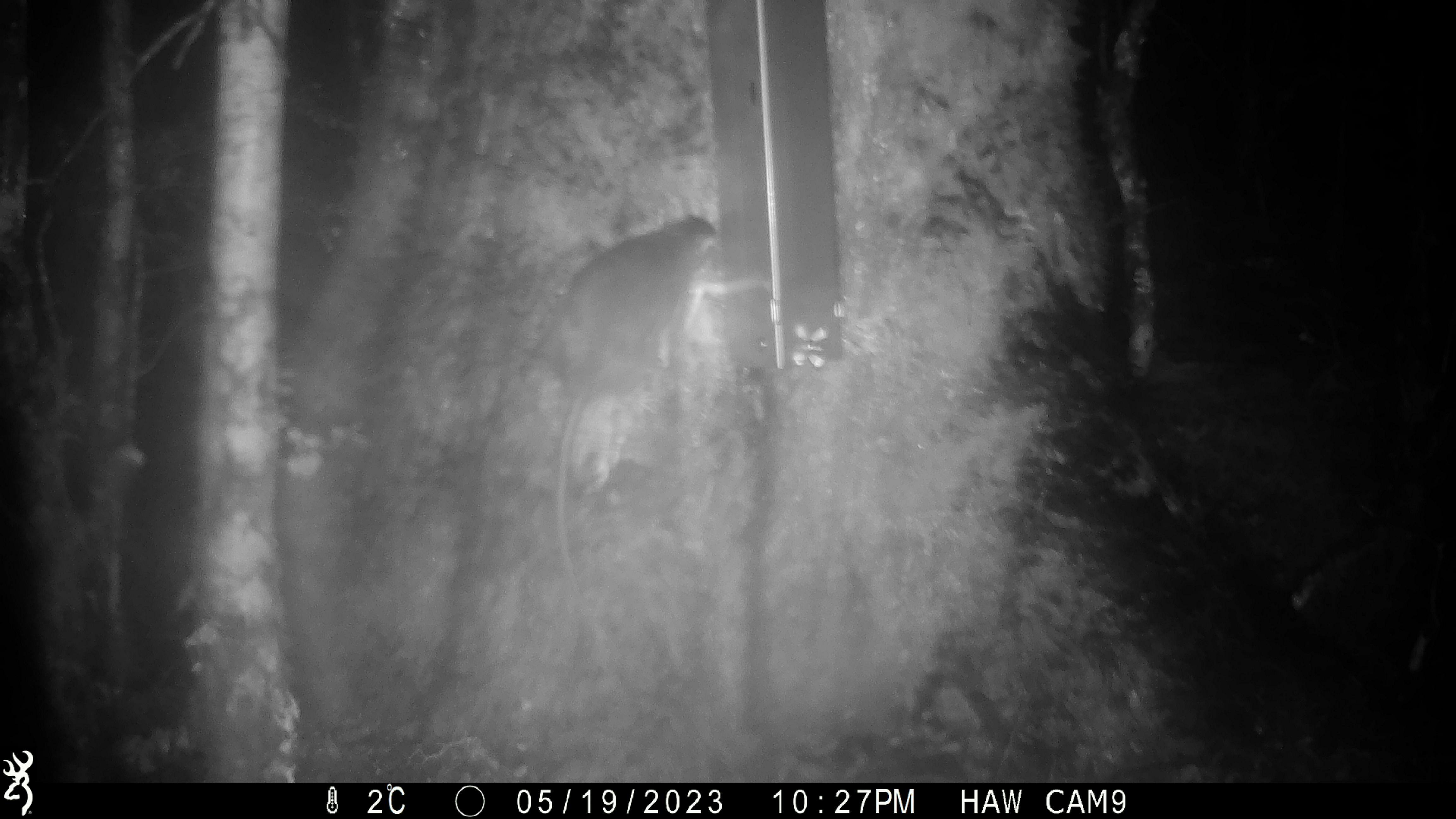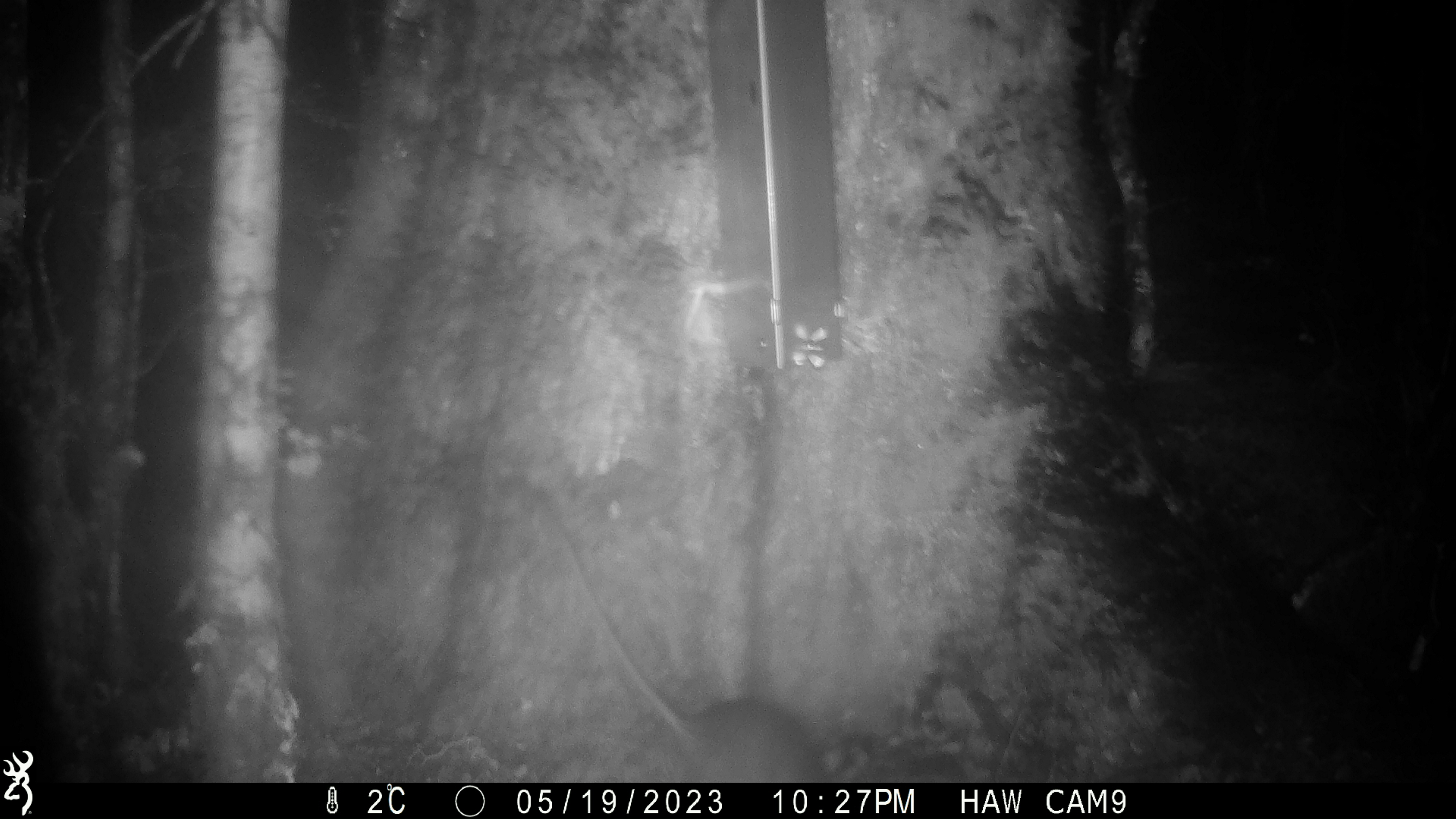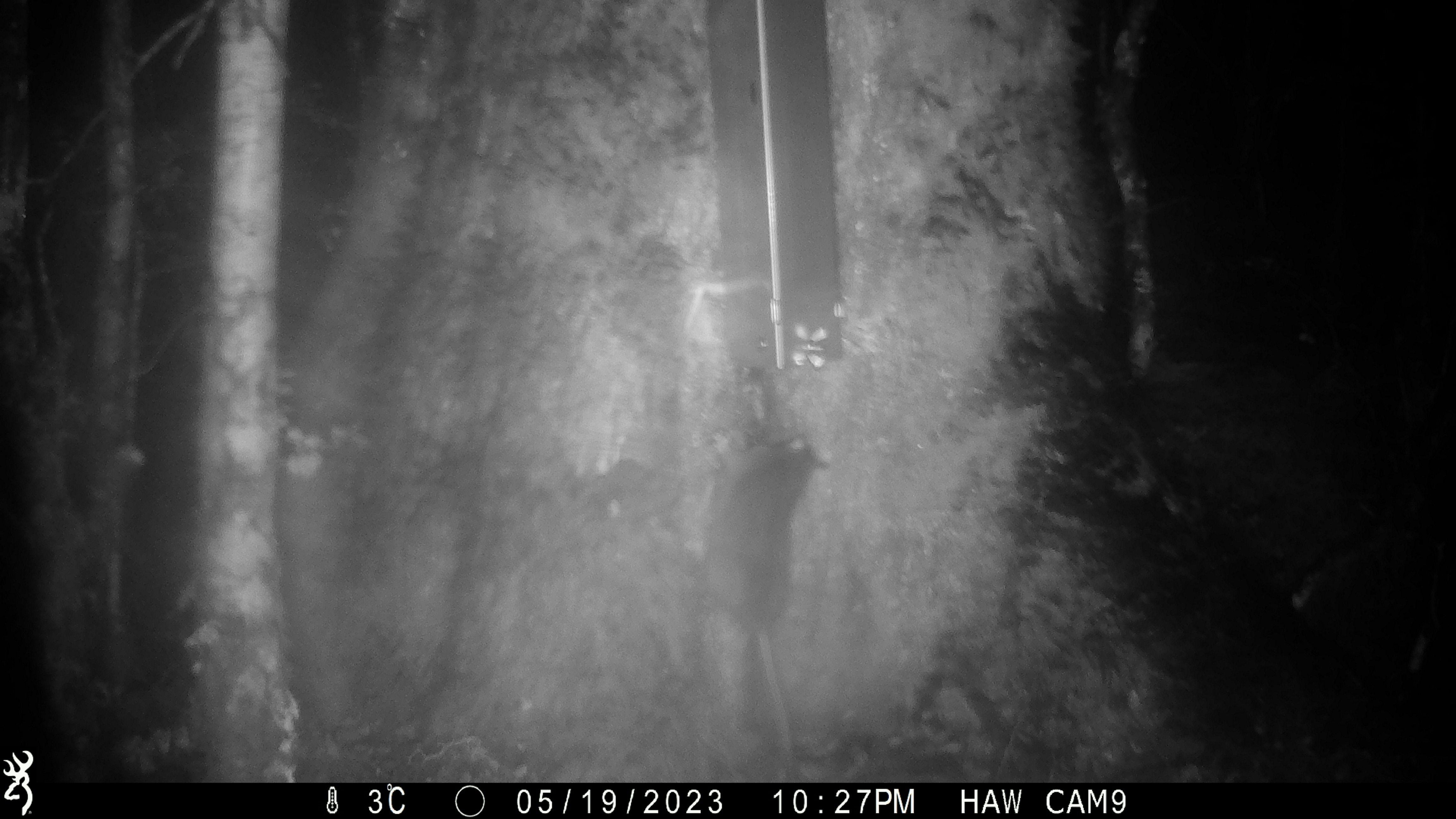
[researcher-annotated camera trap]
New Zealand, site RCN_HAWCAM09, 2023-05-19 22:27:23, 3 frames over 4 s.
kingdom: Animalia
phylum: Chordata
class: Mammalia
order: Rodentia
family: Muridae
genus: Rattus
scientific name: Rattus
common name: rat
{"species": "rat (Rattus)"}